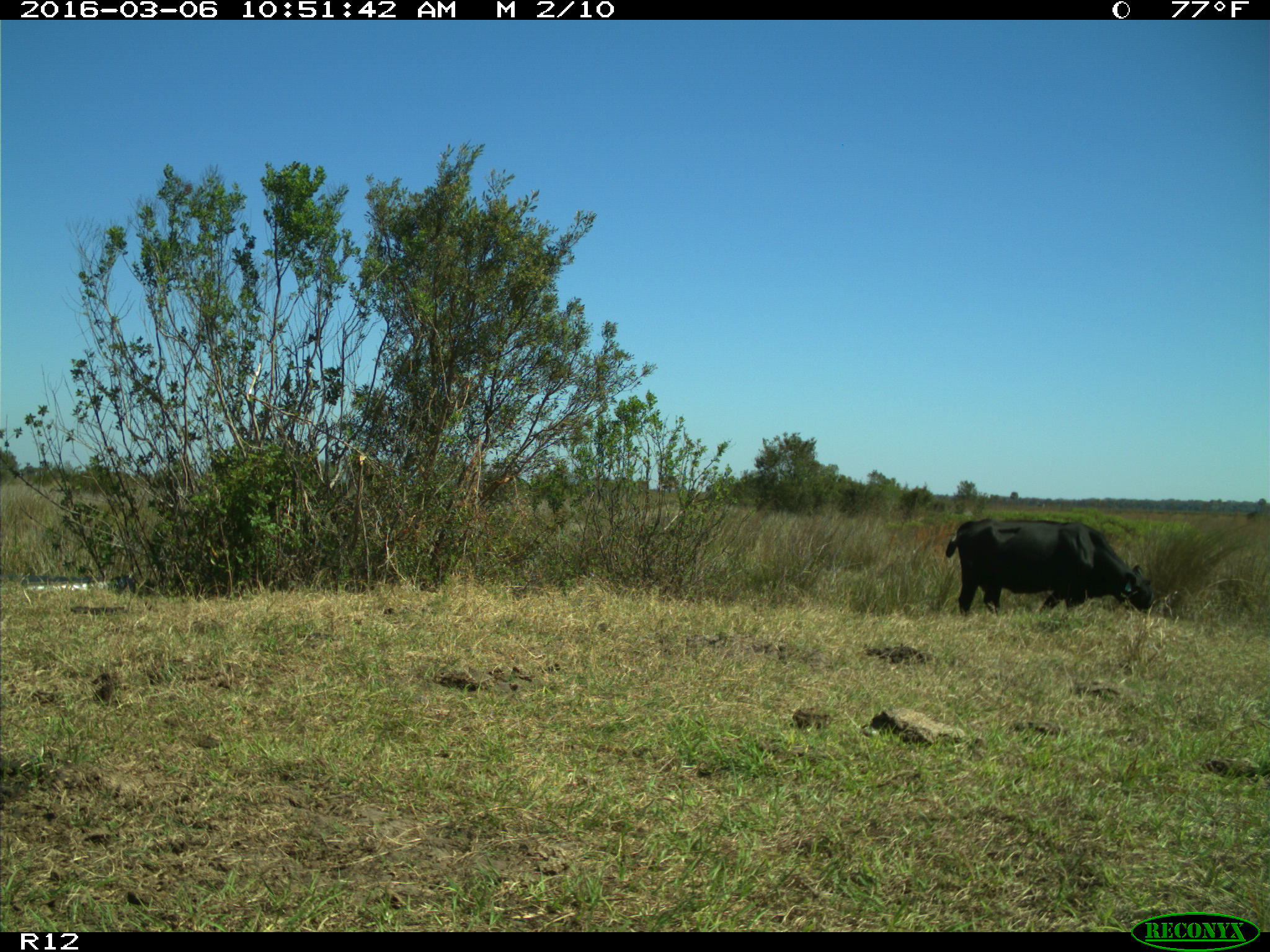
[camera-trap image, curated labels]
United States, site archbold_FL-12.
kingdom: Animalia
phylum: Chordata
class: Mammalia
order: Artiodactyla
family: Bovidae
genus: Bos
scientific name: Bos taurus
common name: domestic cow